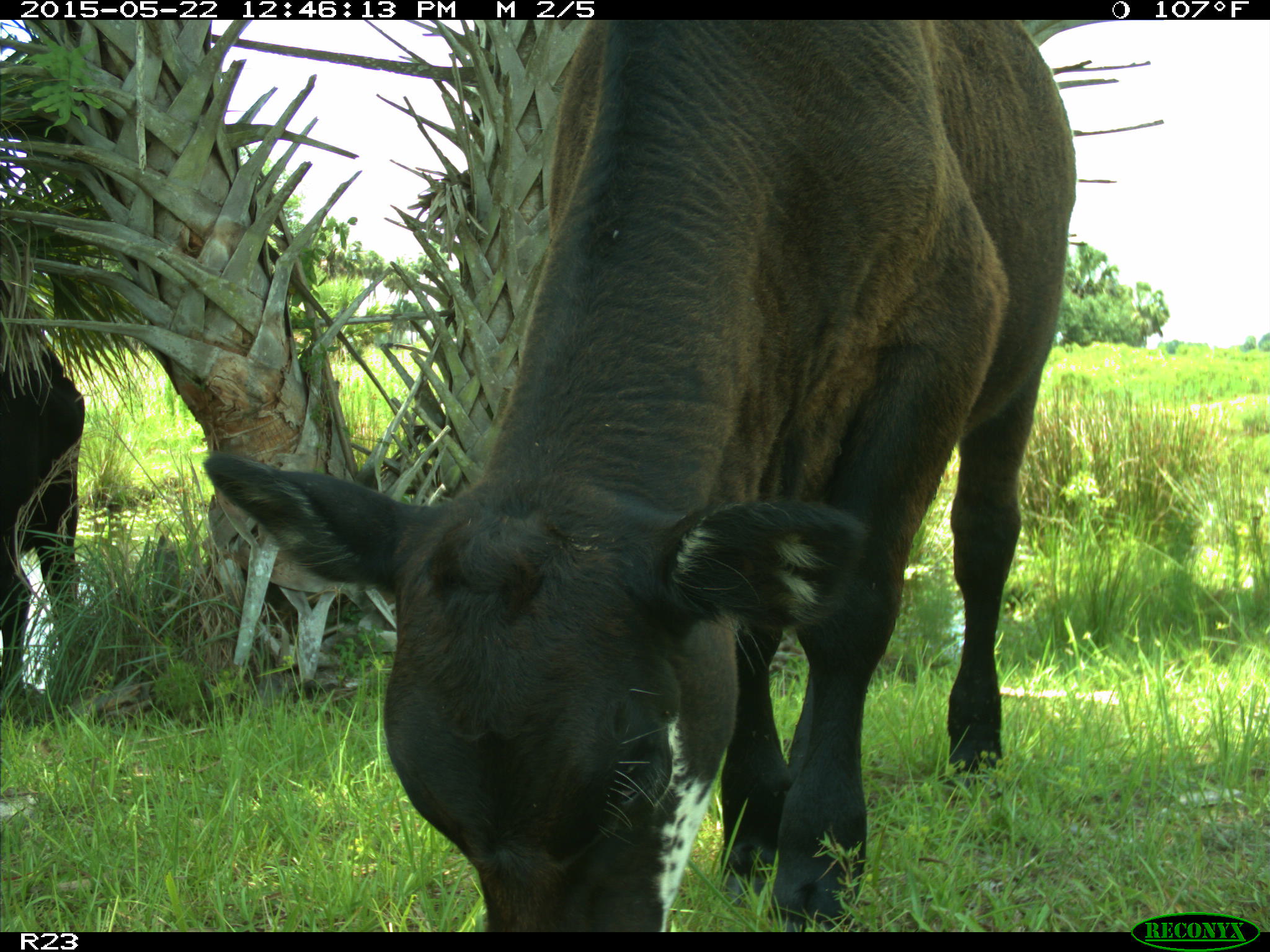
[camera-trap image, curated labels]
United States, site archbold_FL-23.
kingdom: Animalia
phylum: Chordata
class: Mammalia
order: Artiodactyla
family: Bovidae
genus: Bos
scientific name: Bos taurus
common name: domestic cow